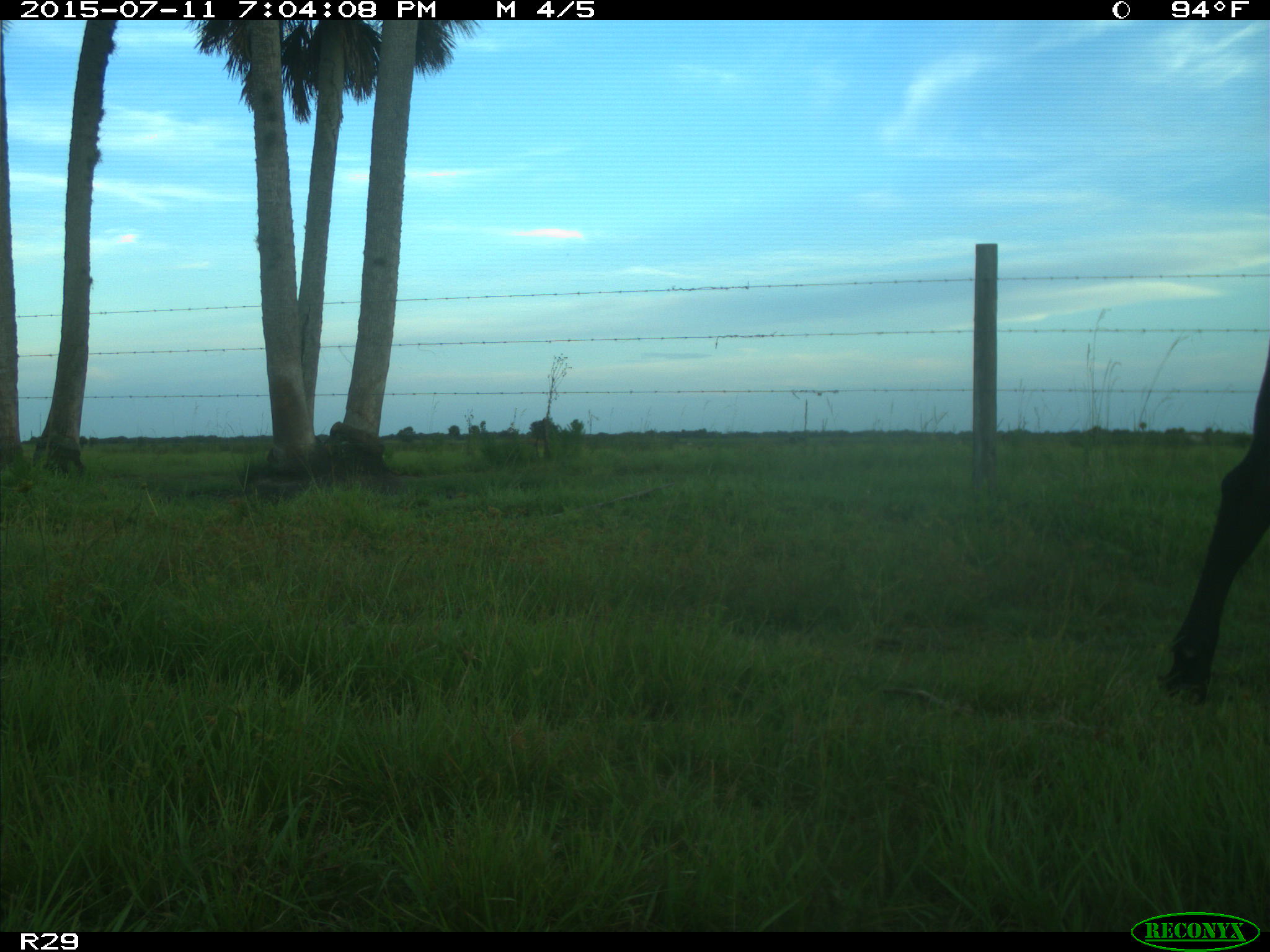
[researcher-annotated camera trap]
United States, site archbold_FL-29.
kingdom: Animalia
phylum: Chordata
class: Mammalia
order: Artiodactyla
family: Bovidae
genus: Bos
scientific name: Bos taurus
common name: domestic cow